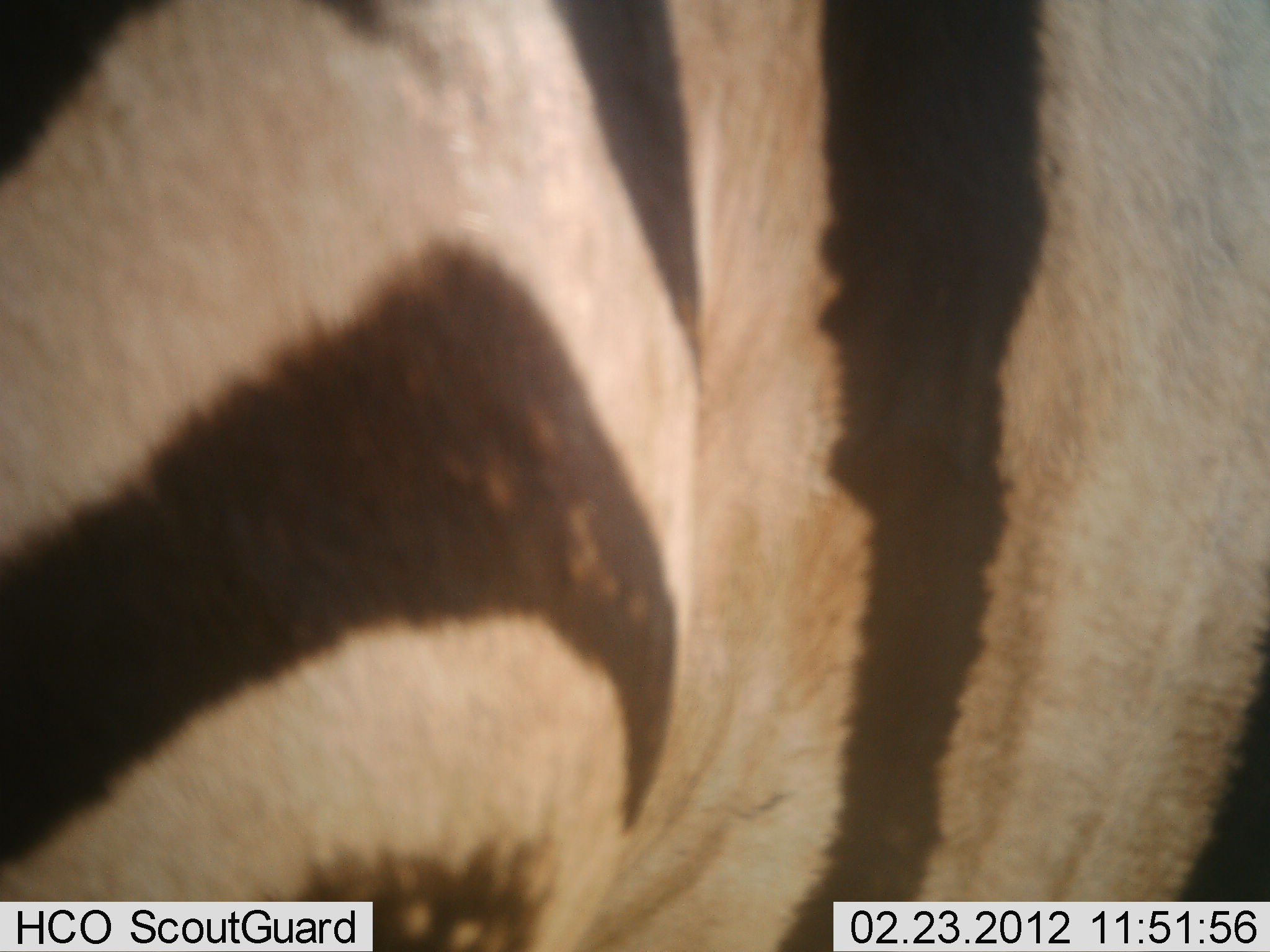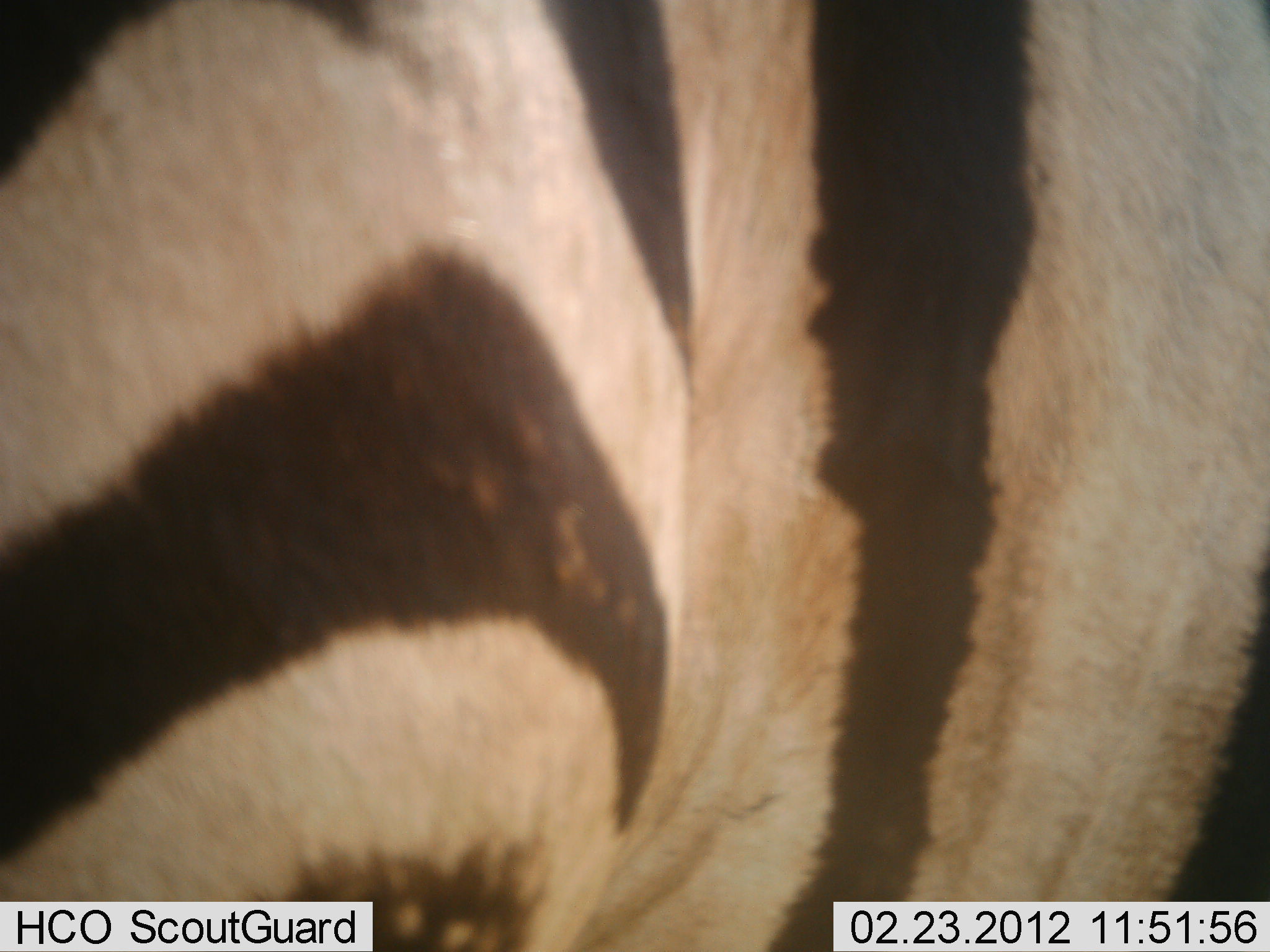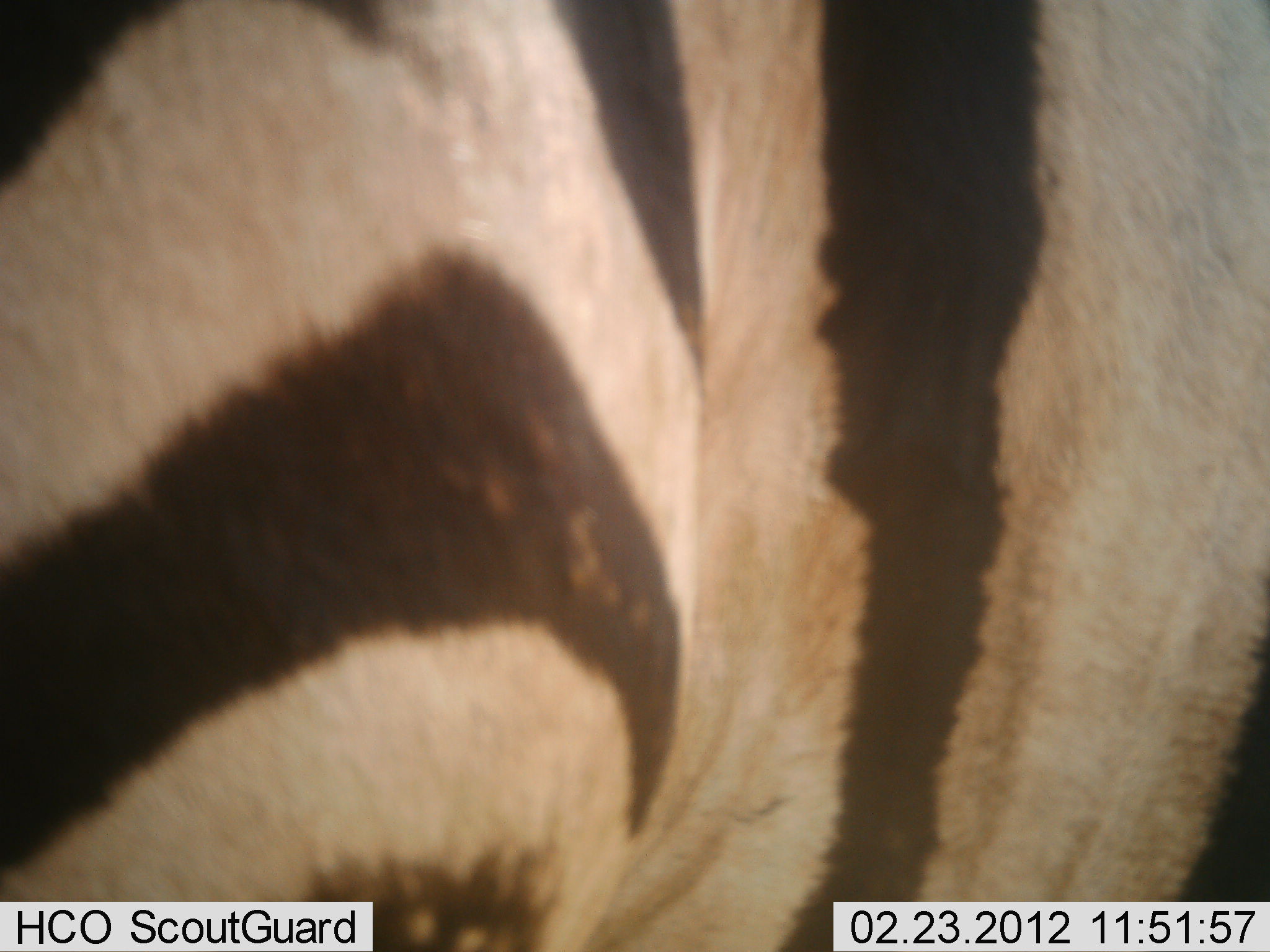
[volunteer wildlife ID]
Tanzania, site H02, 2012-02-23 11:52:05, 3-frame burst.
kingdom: Animalia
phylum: Chordata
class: Mammalia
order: Perissodactyla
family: Equidae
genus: Equus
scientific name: Equus quagga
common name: plains zebra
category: zebra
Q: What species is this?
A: Zebra (plains zebra) (Equus quagga).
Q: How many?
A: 1.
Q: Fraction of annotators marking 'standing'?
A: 86%.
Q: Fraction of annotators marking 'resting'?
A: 7%.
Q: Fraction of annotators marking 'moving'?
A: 0%.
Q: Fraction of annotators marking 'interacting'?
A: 7%.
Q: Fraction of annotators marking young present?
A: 0%.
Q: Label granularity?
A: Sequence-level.